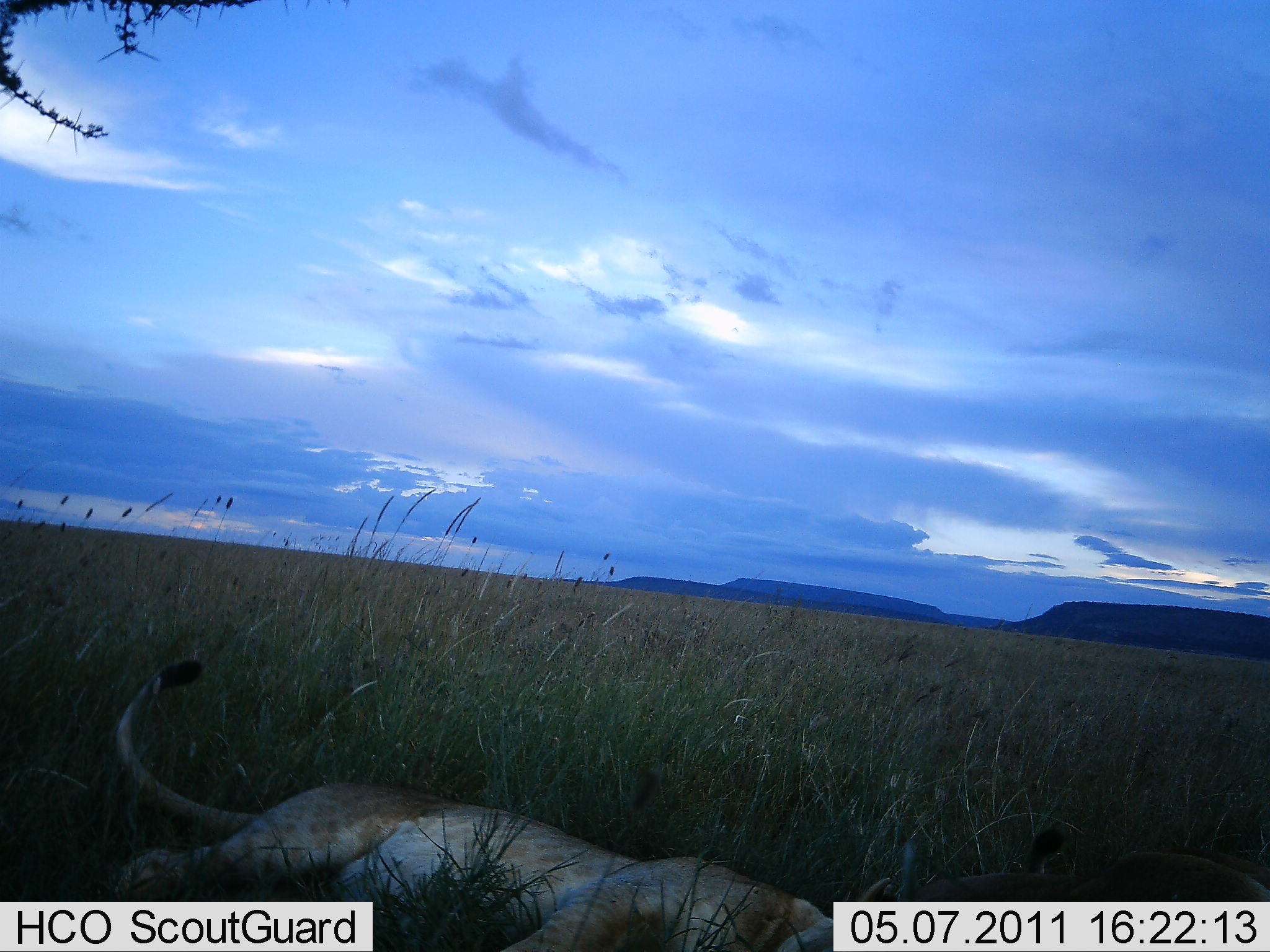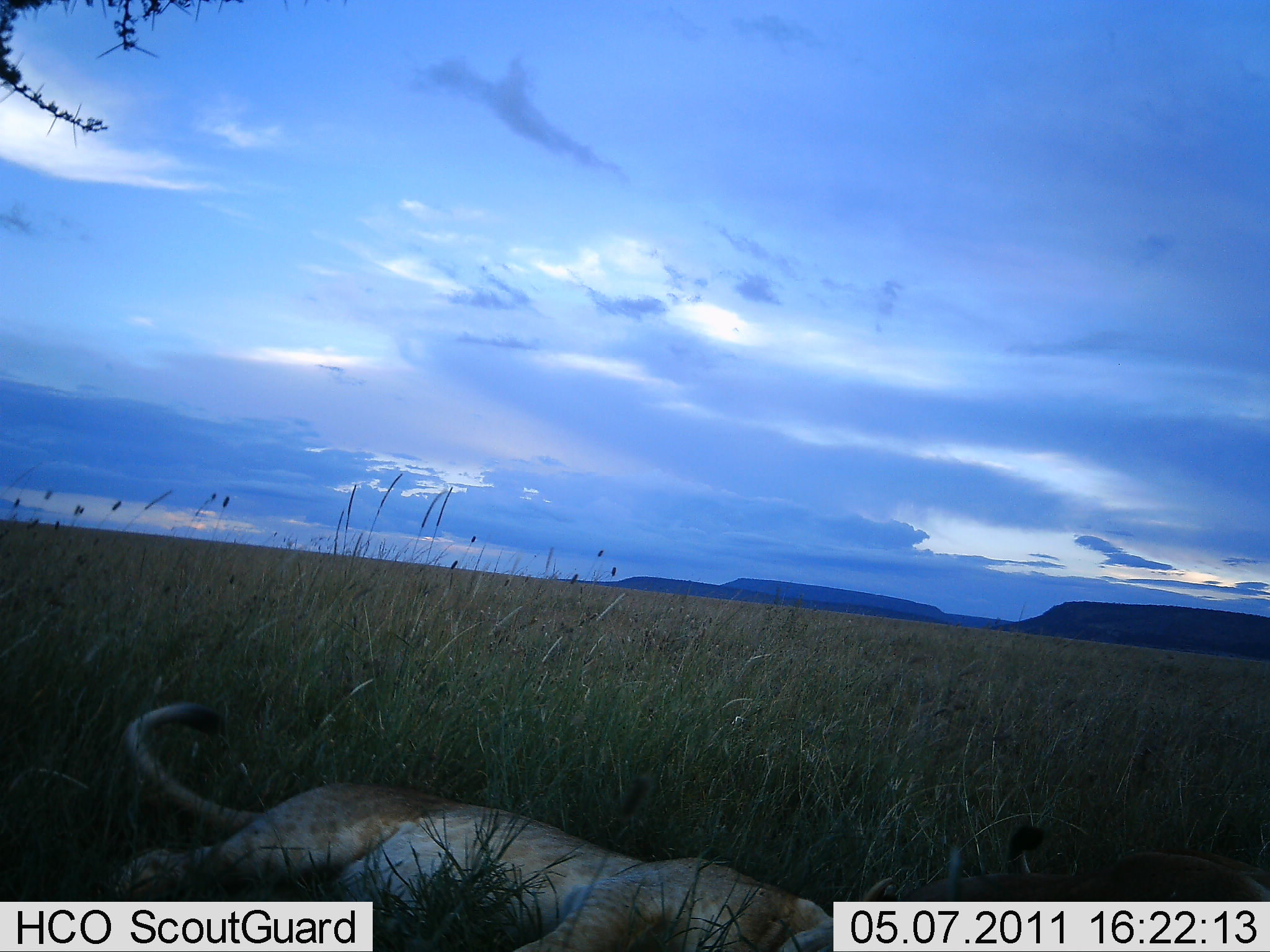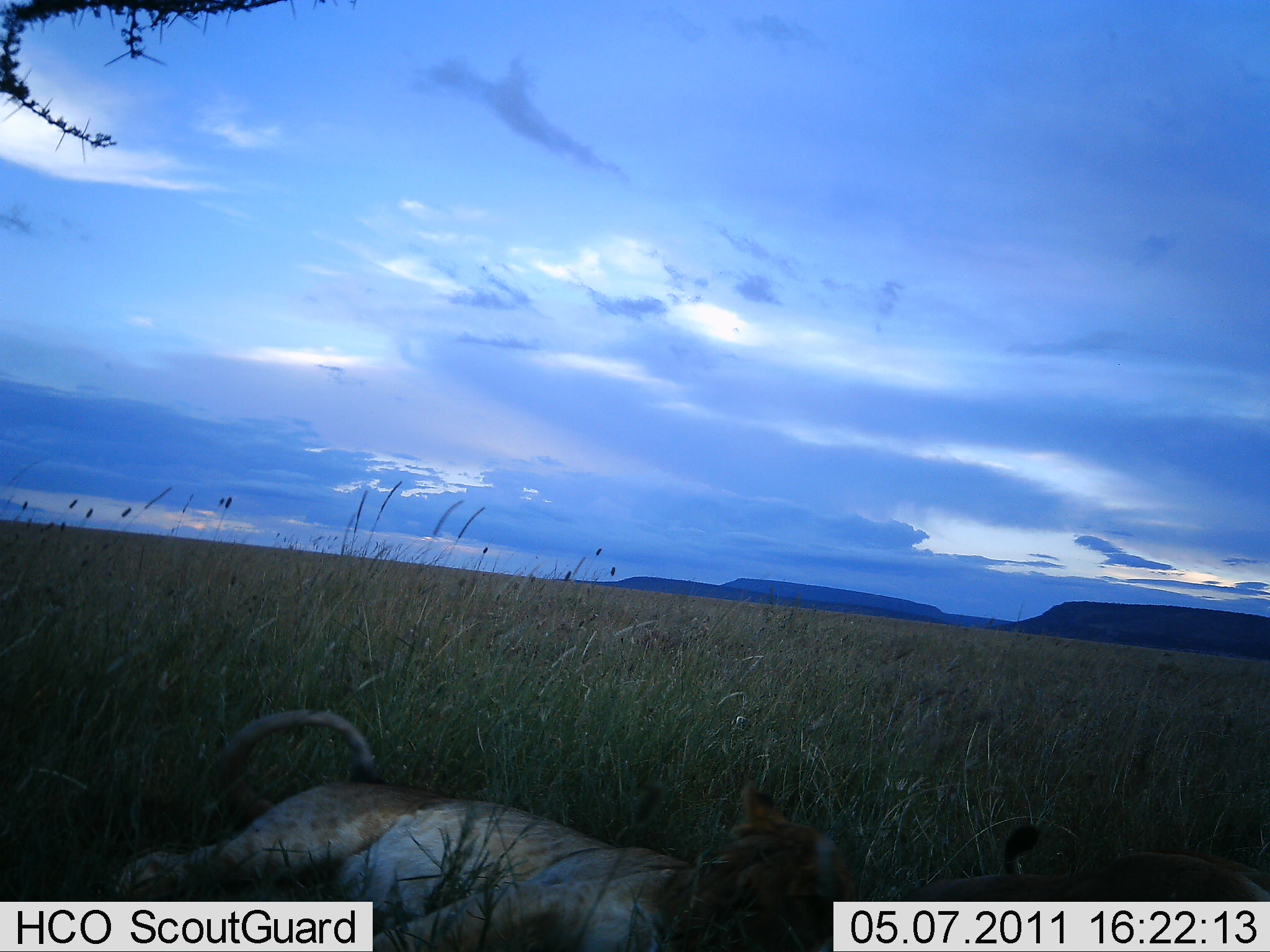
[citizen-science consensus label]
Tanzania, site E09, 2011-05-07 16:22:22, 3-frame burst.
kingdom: Animalia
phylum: Chordata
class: Mammalia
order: Carnivora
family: Felidae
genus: Panthera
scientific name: Panthera leo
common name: lion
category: lionfemale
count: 2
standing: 0%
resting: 100%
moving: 0%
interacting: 10%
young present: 0%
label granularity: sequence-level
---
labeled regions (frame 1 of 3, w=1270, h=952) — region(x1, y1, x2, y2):
animal: region(108, 659, 928, 952)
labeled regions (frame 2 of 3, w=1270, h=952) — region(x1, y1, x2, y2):
animal: region(109, 695, 974, 952)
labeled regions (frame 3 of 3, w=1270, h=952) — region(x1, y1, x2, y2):
animal: region(111, 704, 858, 952)